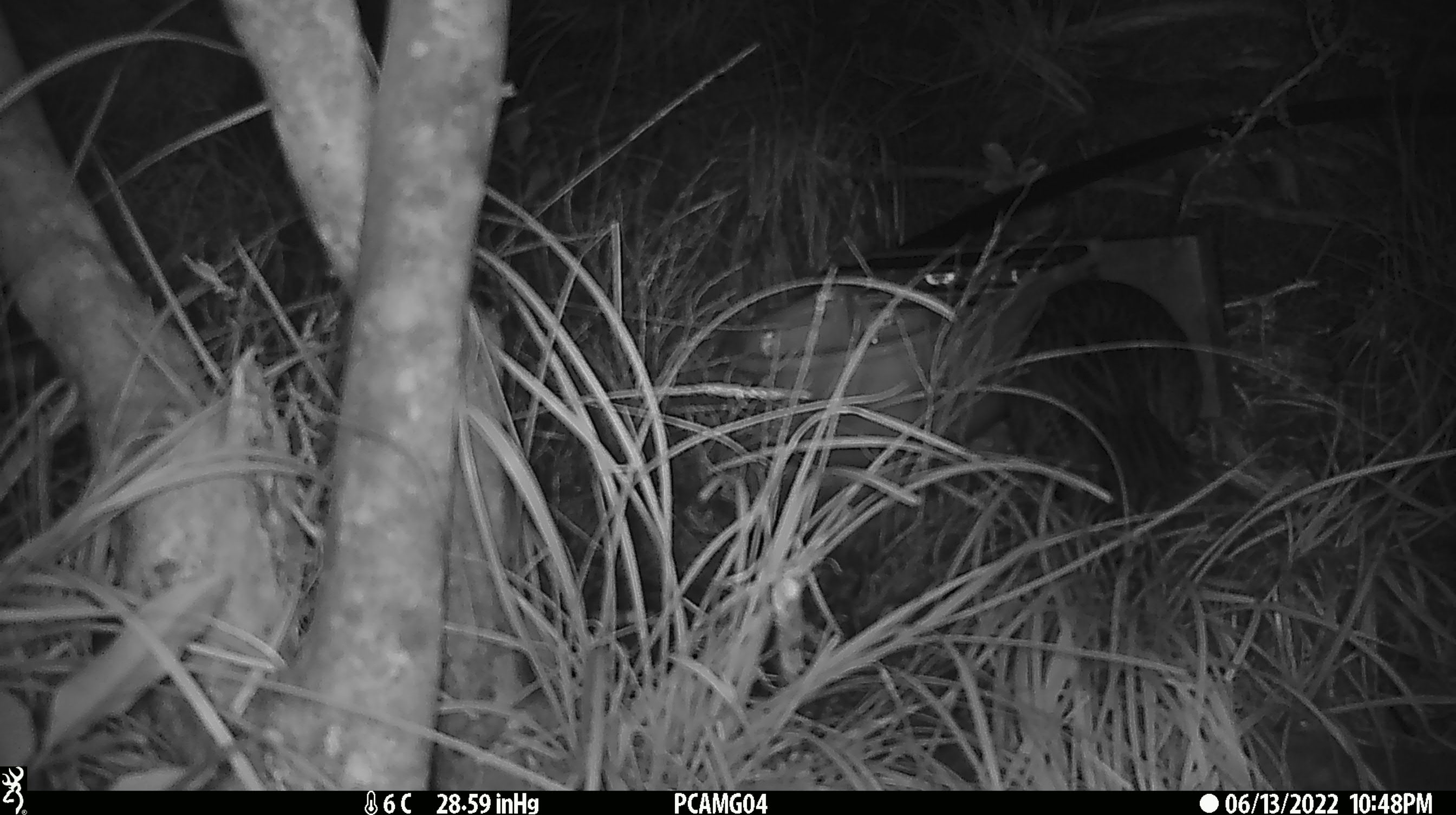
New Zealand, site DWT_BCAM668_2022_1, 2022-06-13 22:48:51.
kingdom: Animalia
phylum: Chordata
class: Aves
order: Gruiformes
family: Rallidae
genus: Gallirallus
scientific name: Gallirallus australis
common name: weka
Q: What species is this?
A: Weka (Gallirallus australis).